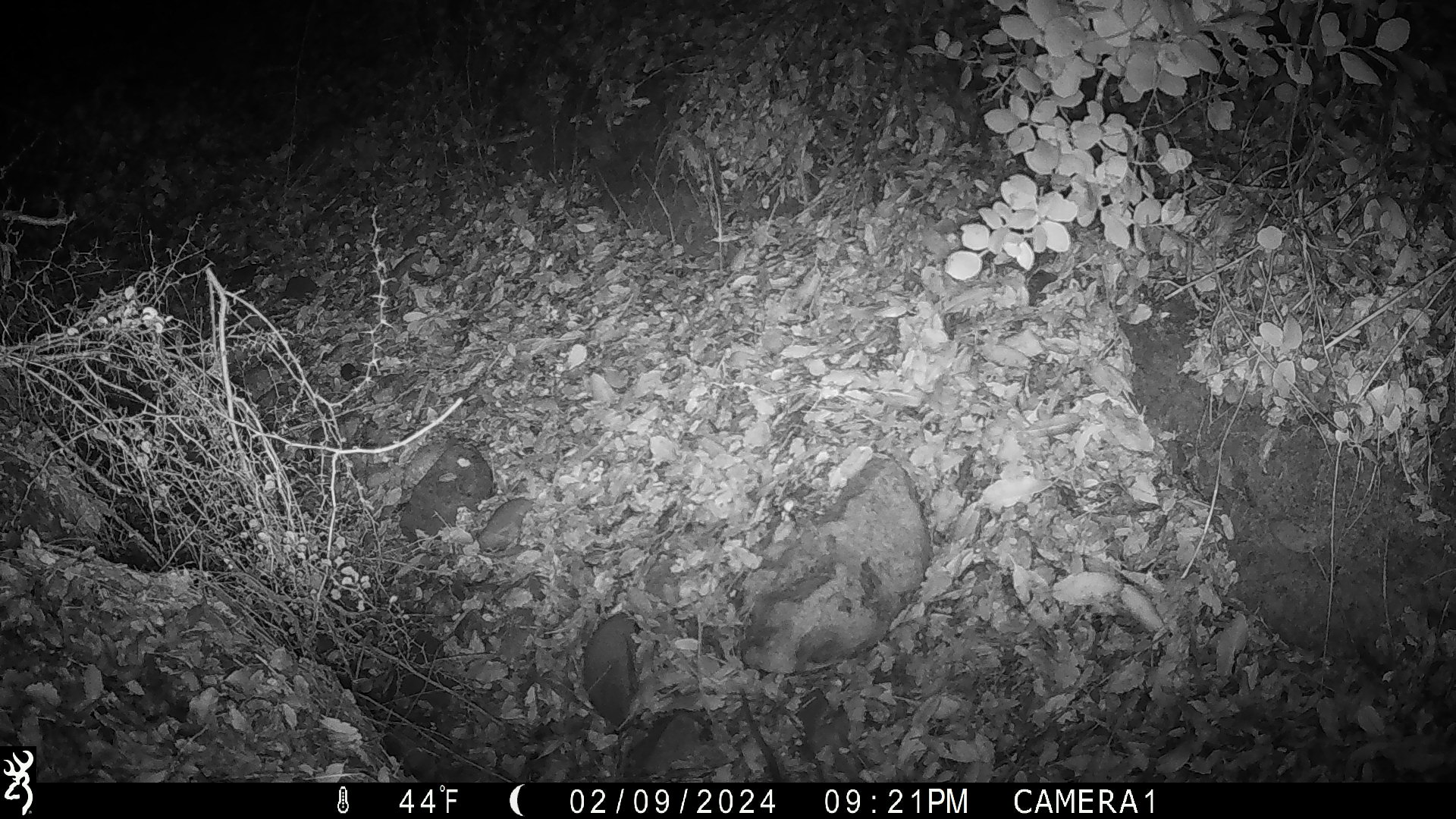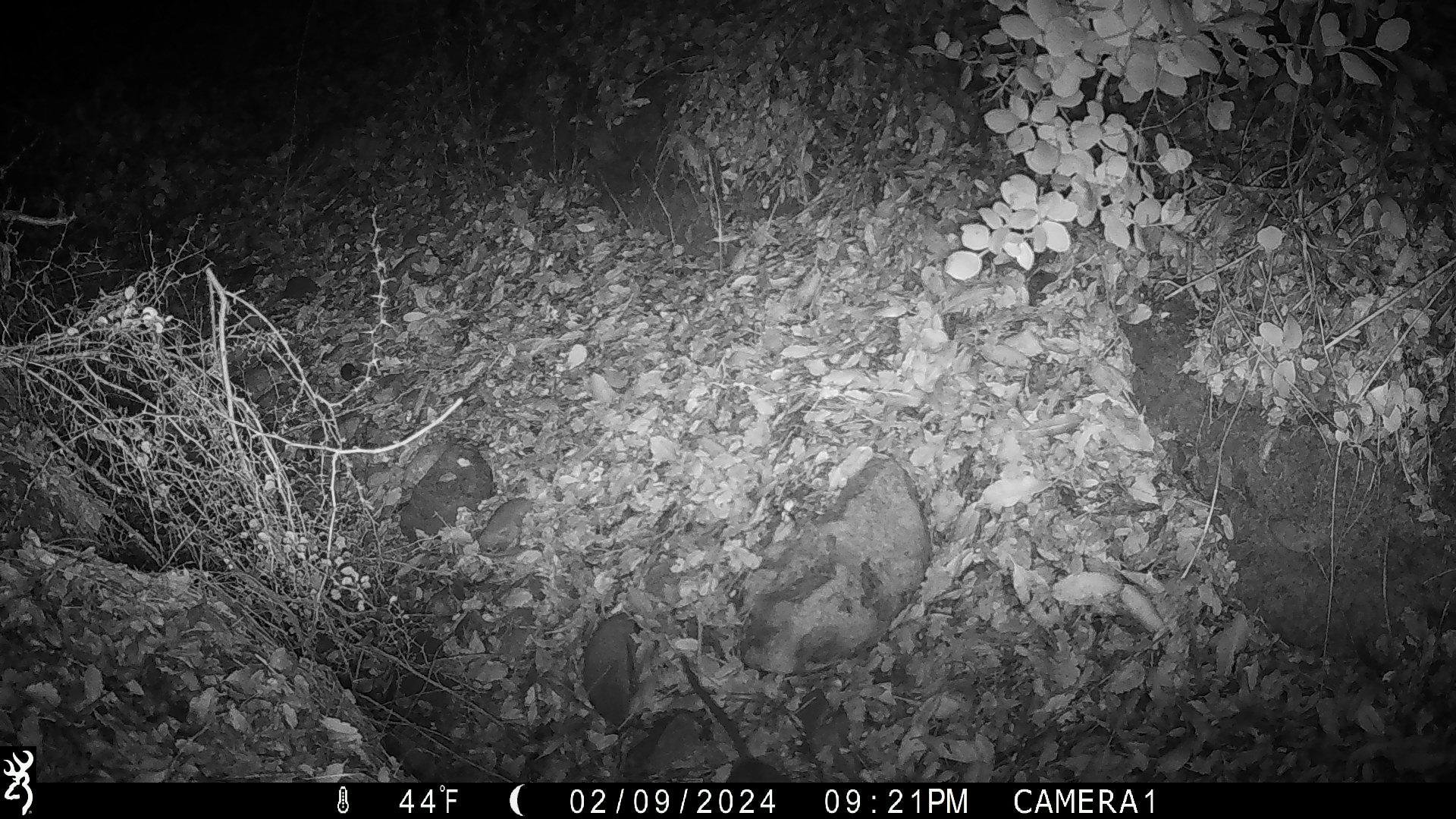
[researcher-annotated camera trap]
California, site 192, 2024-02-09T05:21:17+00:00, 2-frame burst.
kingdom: Animalia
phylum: Chordata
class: Mammalia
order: Rodentia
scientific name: Rodentia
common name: mouse or rat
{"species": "mouse or rat (Rodentia)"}